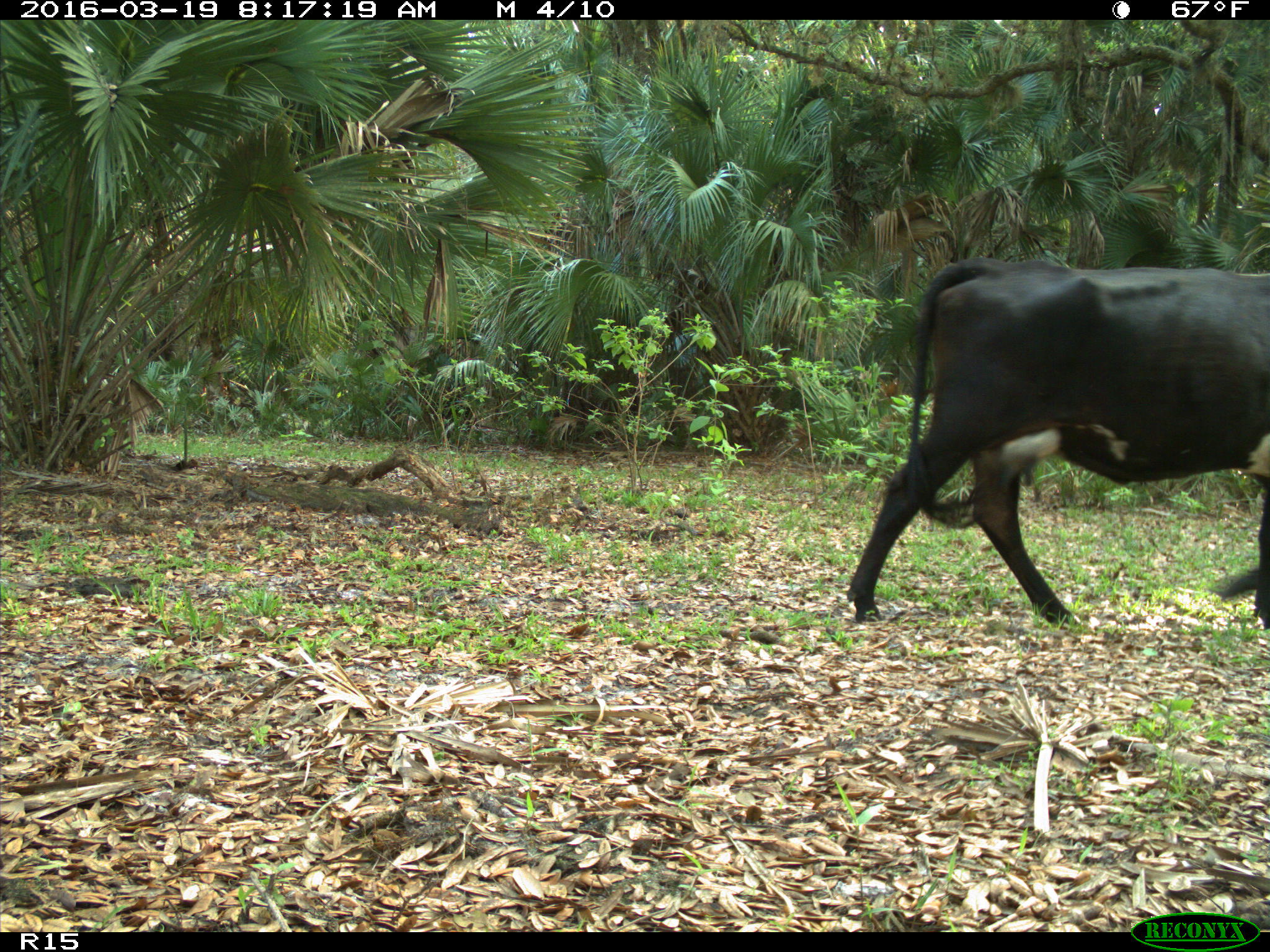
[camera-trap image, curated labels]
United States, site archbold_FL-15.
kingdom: Animalia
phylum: Chordata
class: Mammalia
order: Artiodactyla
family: Bovidae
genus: Bos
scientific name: Bos taurus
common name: domestic cow